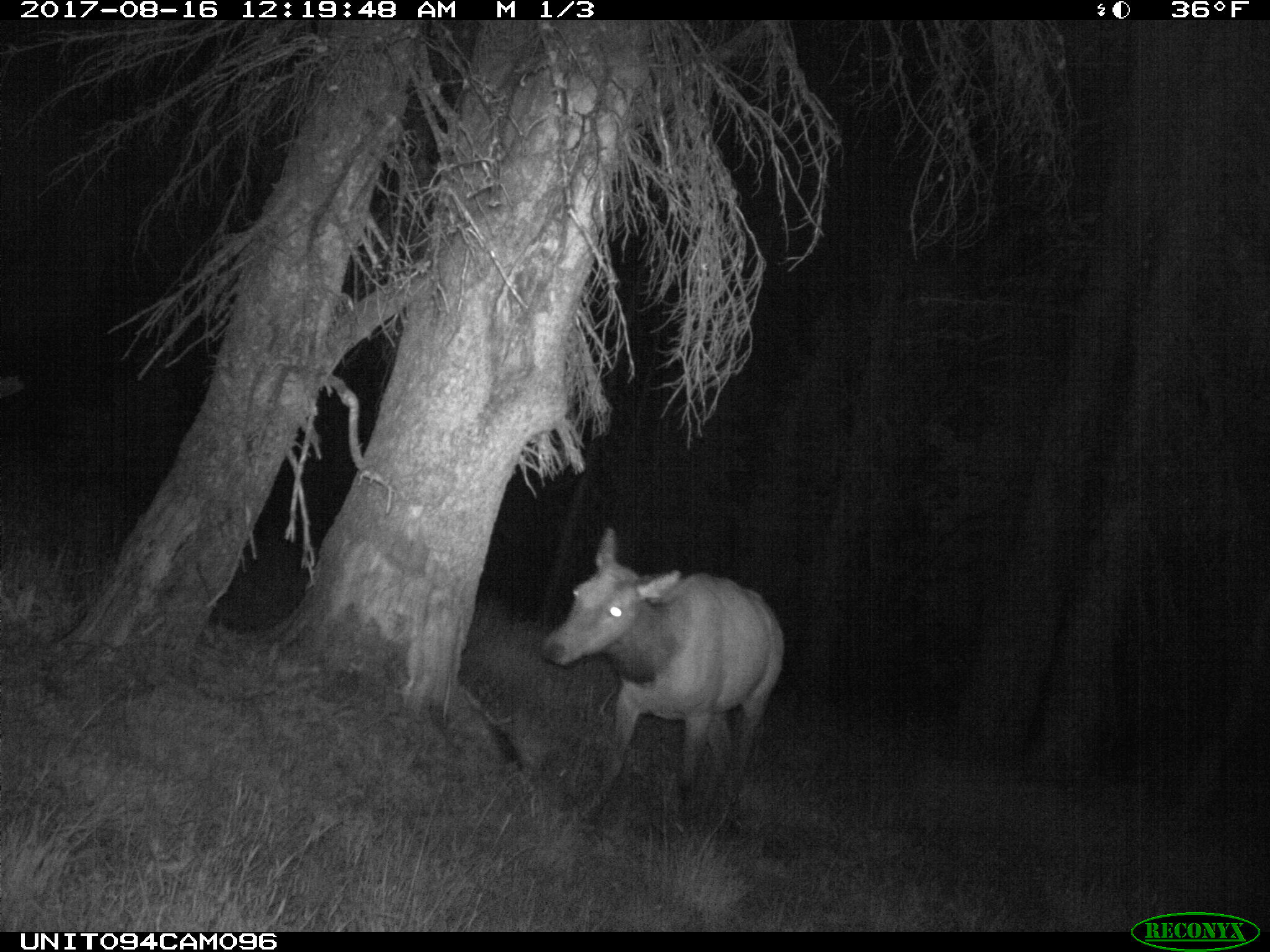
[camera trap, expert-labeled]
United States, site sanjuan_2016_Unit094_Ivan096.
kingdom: Animalia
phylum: Chordata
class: Mammalia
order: Artiodactyla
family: Cervidae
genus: Cervus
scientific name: Cervus elaphus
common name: red deer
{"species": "Cervus elaphus (red deer)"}